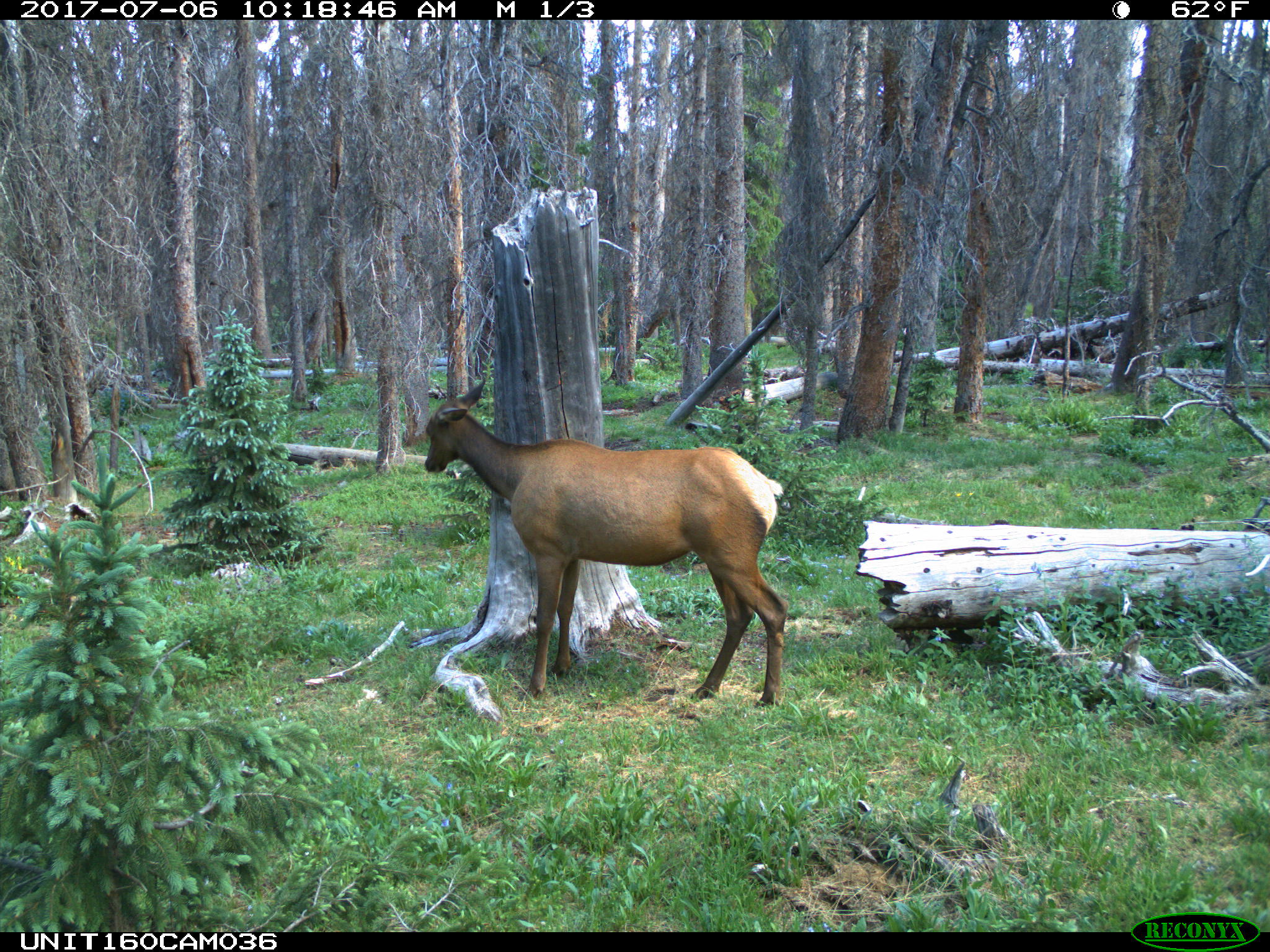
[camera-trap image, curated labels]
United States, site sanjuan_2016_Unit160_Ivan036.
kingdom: Animalia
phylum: Chordata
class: Mammalia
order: Artiodactyla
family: Cervidae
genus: Cervus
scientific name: Cervus elaphus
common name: red deer